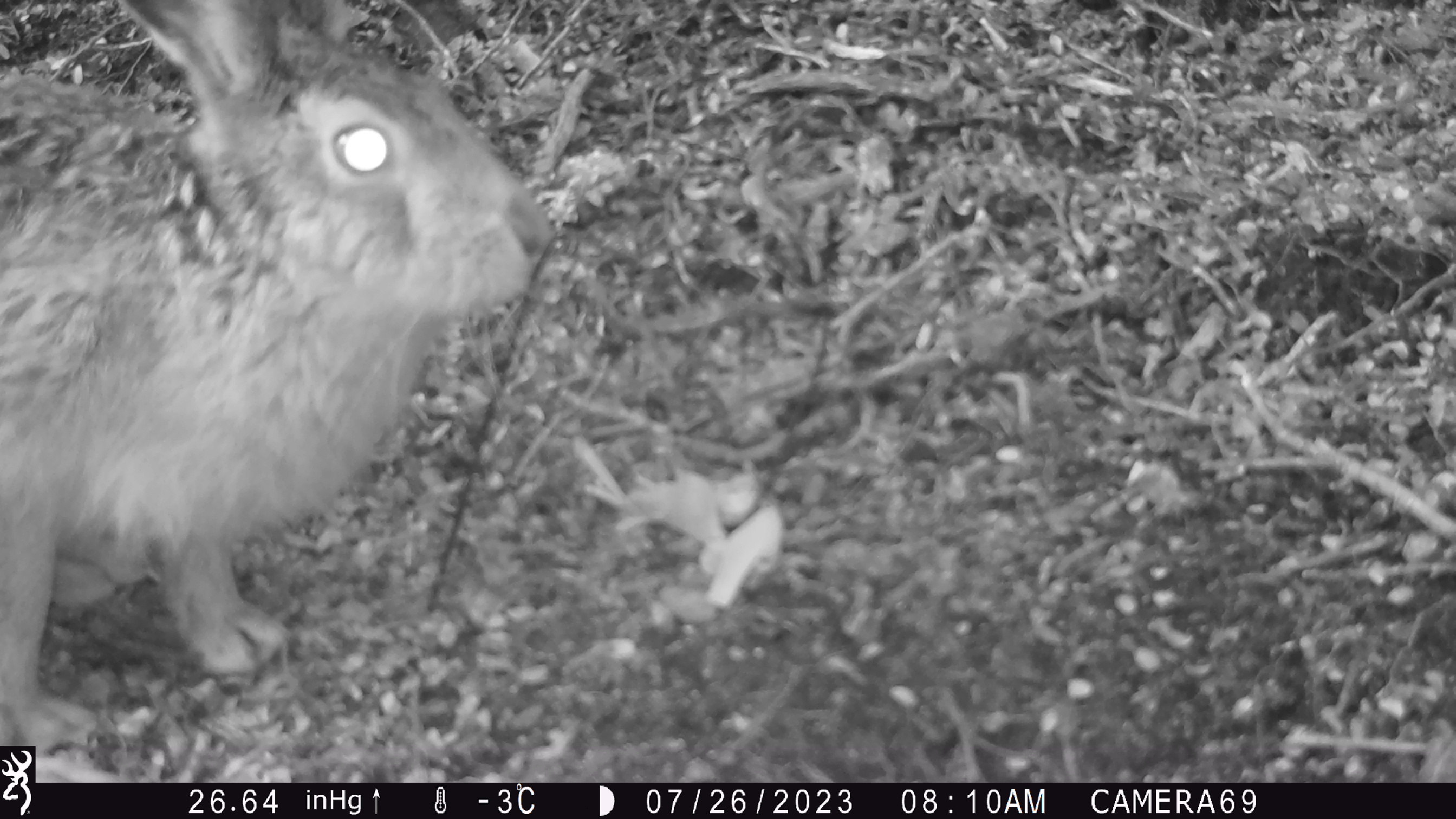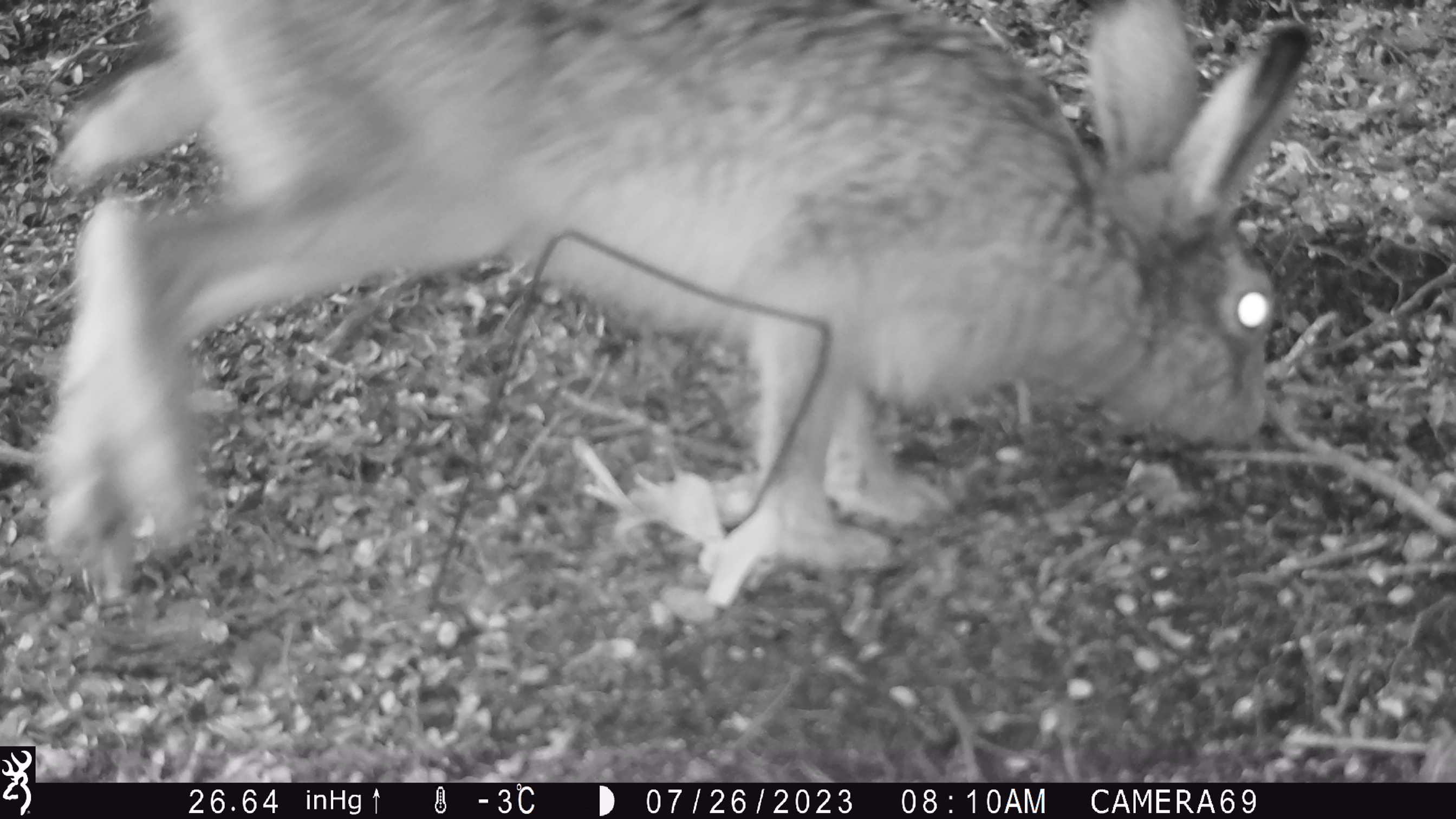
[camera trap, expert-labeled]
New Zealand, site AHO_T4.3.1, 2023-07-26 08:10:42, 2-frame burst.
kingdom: Animalia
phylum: Chordata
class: Mammalia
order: Lagomorpha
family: Leporidae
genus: Lepus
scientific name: Lepus europaeus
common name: brown hare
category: hare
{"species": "hare (brown hare) (Lepus europaeus)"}